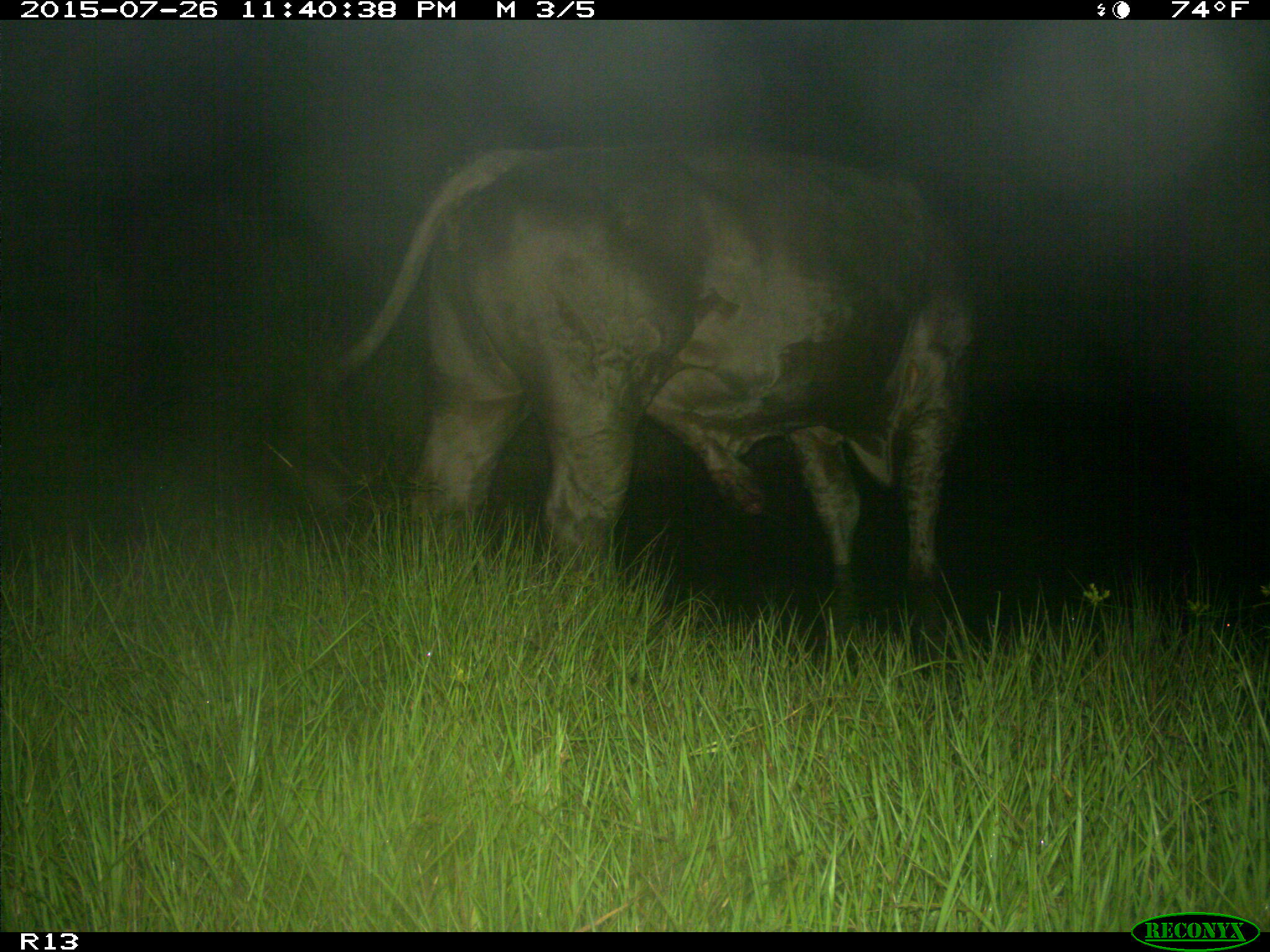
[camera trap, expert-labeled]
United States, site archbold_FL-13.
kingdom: Animalia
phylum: Chordata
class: Mammalia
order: Artiodactyla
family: Bovidae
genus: Bos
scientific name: Bos taurus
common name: domestic cow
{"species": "Bos taurus (domestic cow)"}